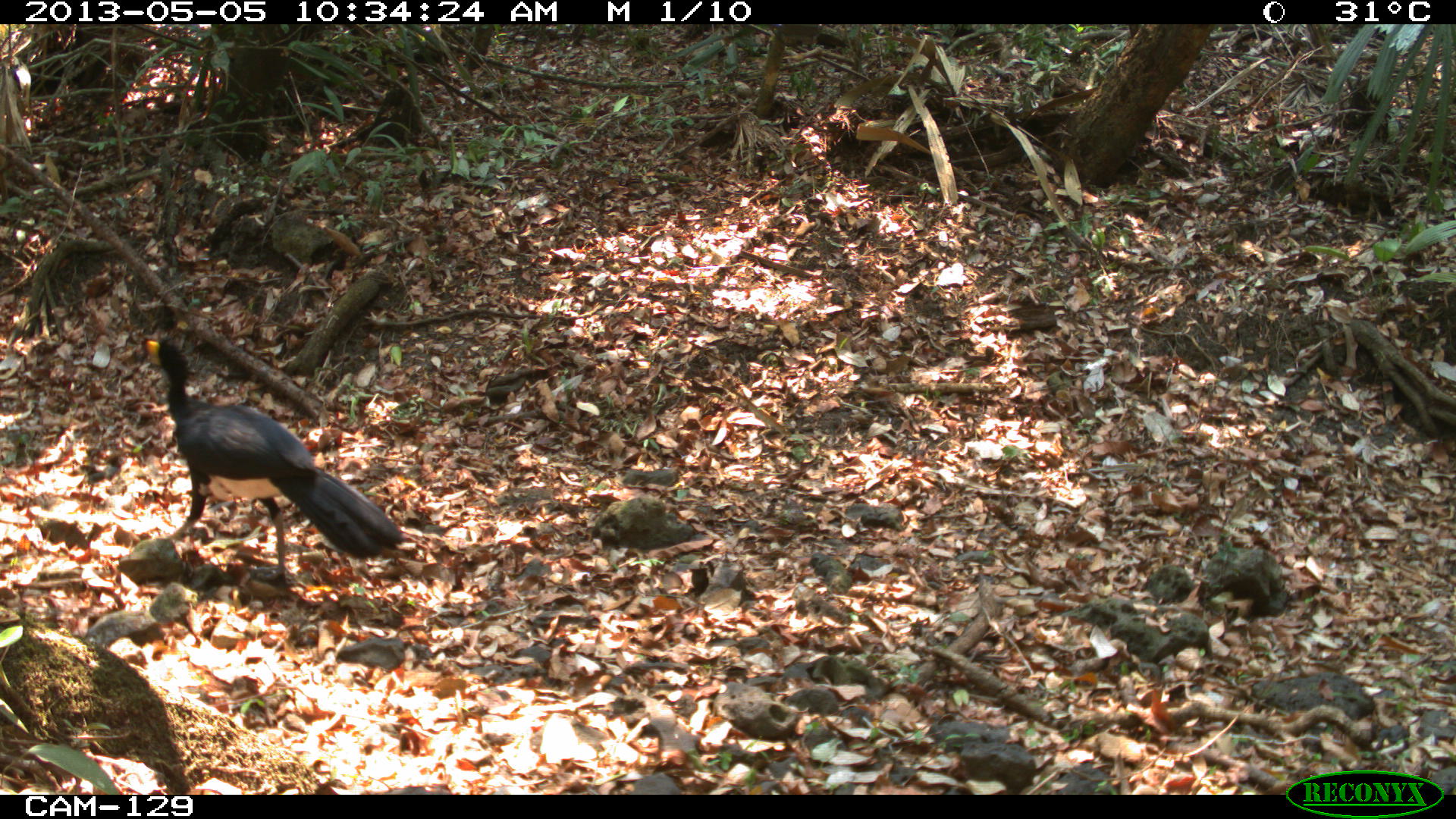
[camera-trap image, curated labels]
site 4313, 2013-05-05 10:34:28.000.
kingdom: Animalia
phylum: Chordata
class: Aves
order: Galliformes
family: Cracidae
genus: Crax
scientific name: Crax rubra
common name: great curassow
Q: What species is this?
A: Crax rubra (great curassow).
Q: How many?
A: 2.